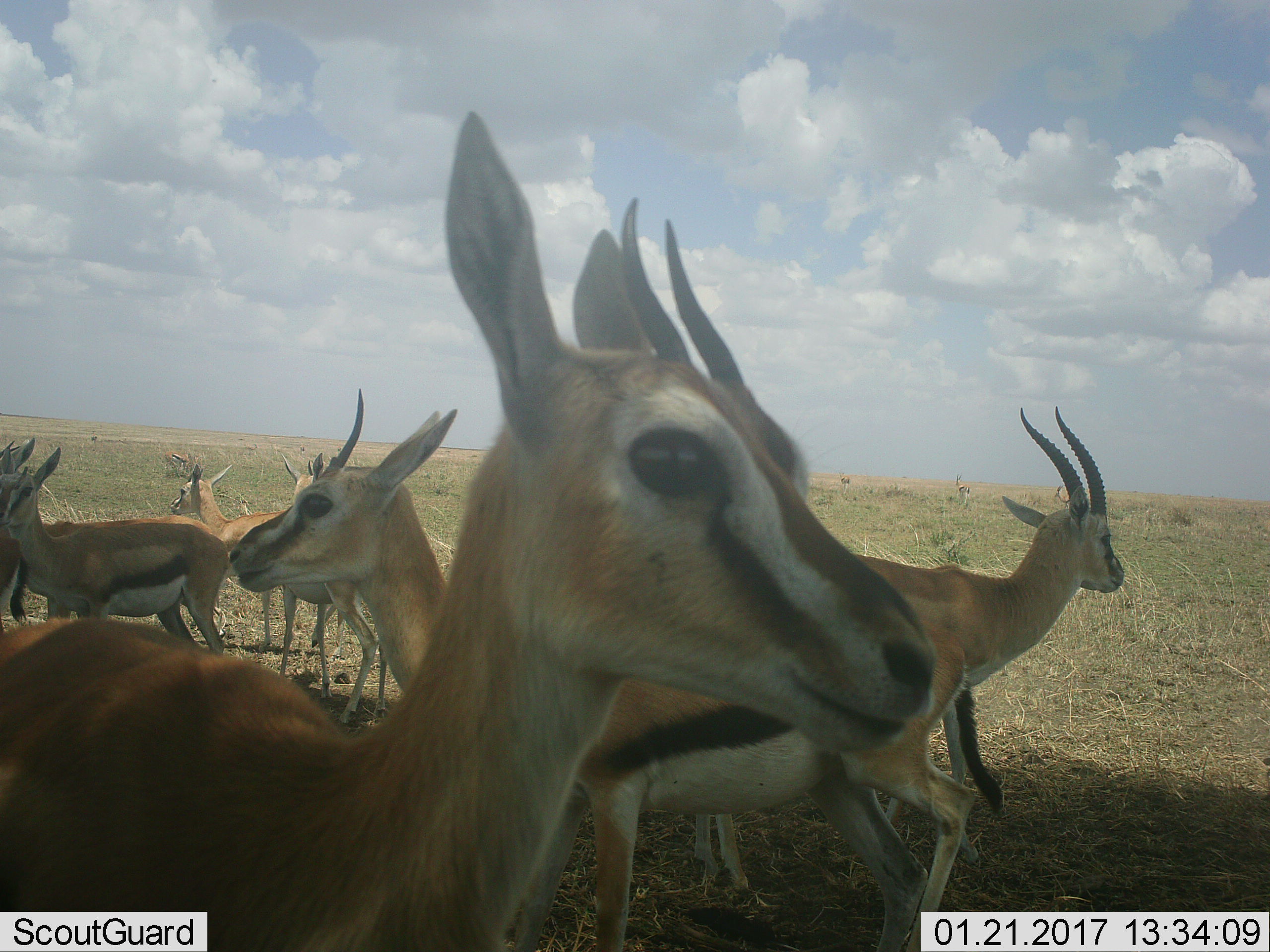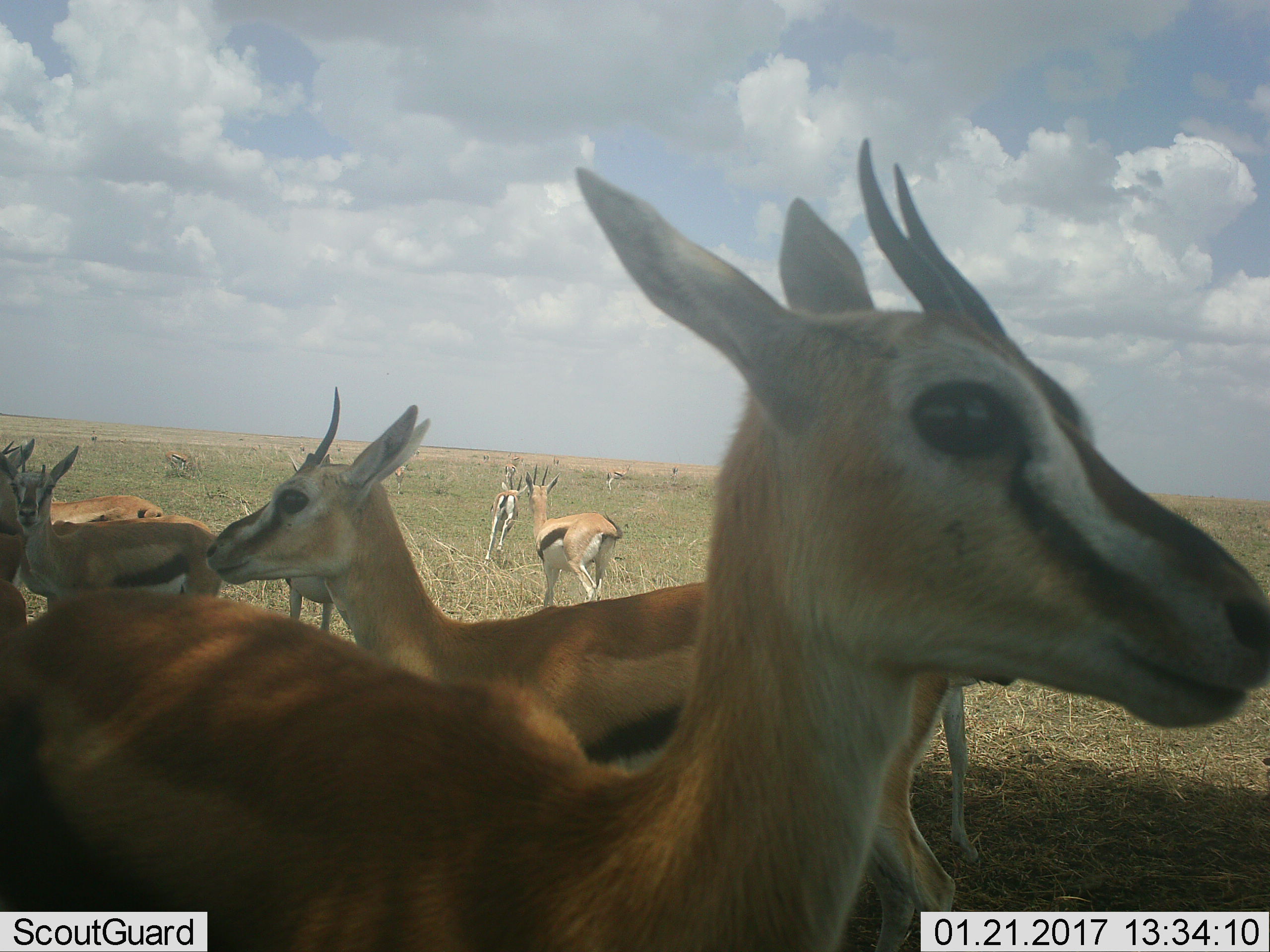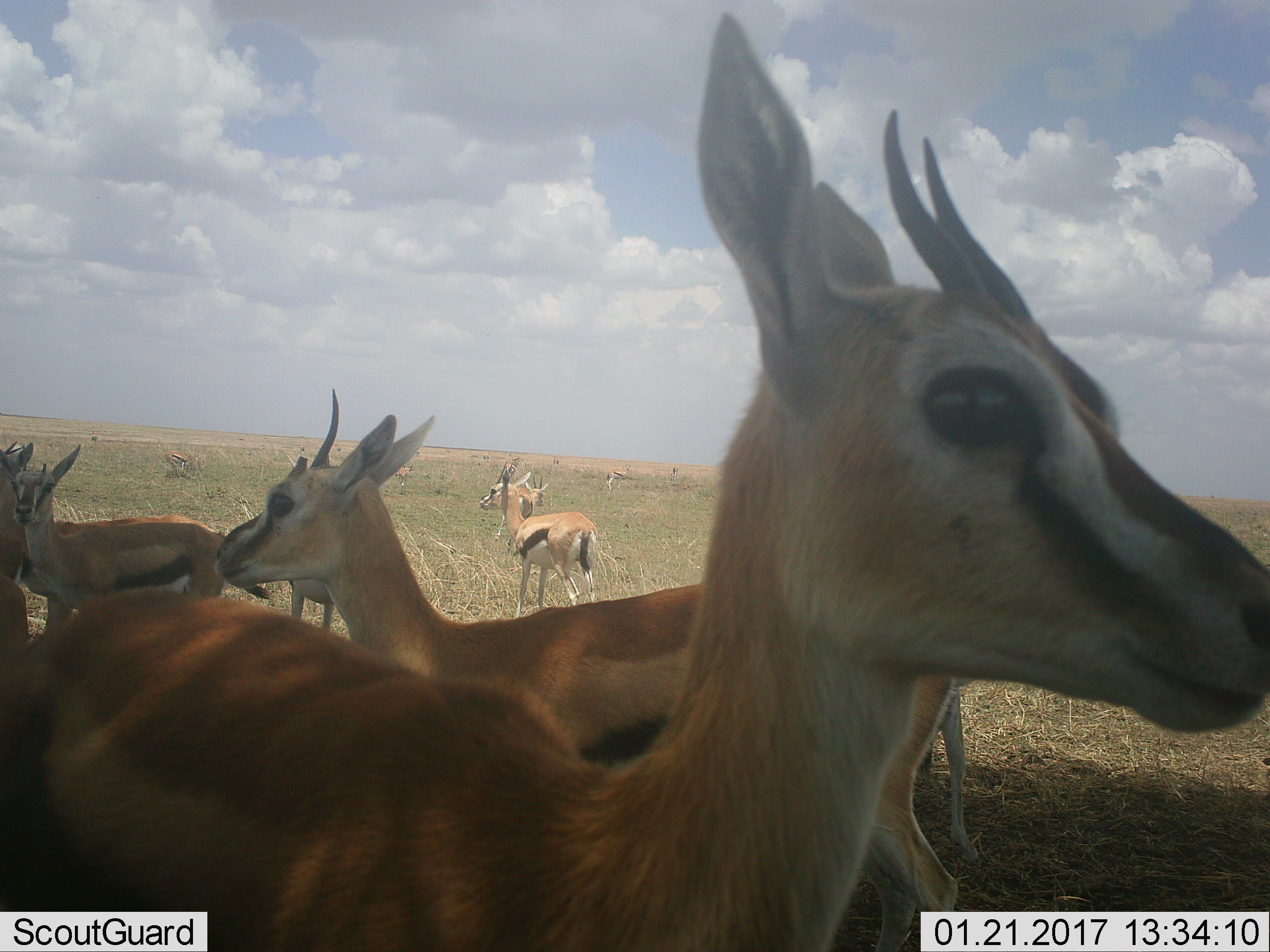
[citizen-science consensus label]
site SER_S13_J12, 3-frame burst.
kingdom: Animalia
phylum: Chordata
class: Mammalia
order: Artiodactyla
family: Bovidae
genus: Eudorcas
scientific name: Eudorcas thomsonii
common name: thomson's gazelle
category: gazellethomsons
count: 11-50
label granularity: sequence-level